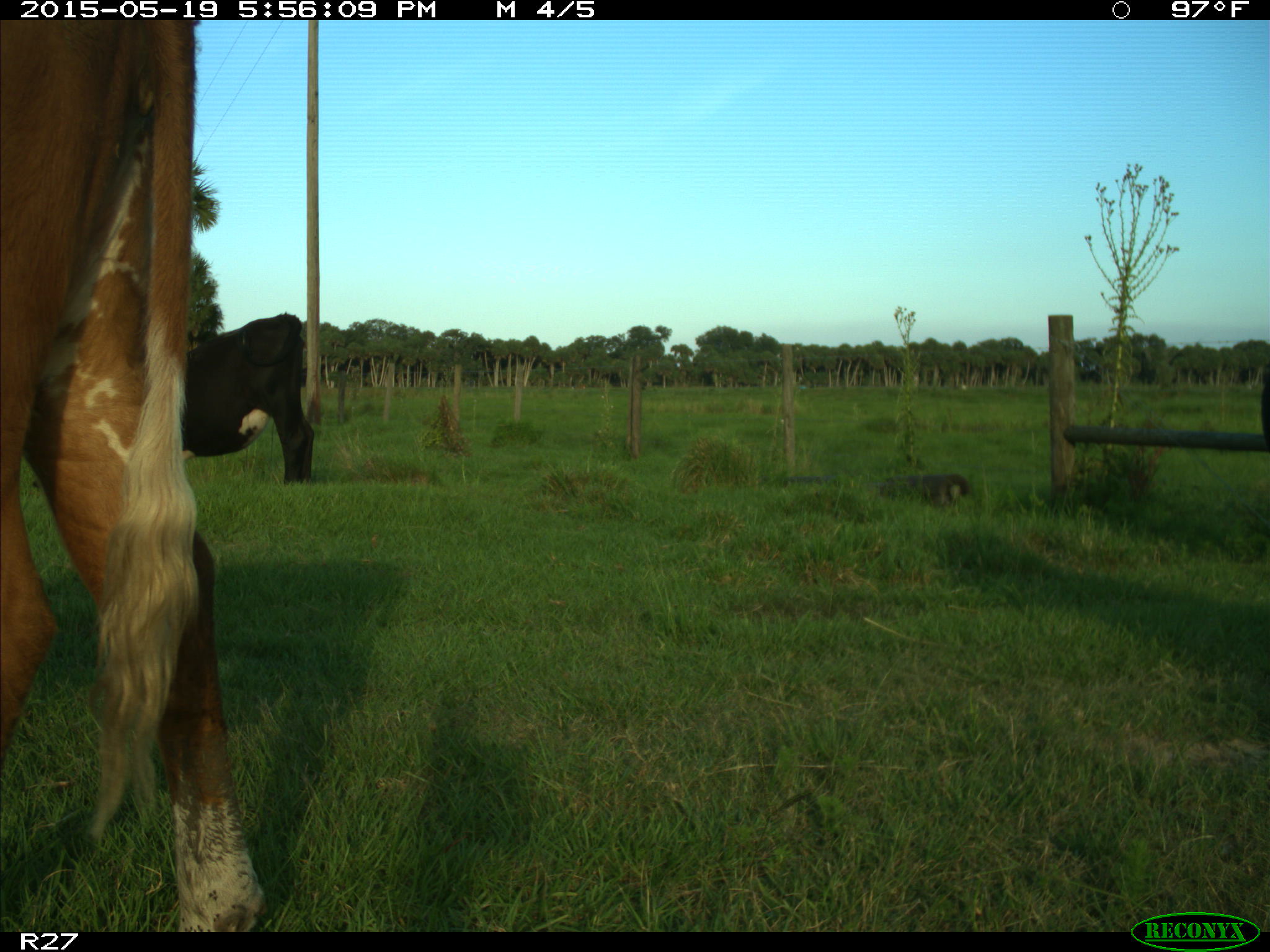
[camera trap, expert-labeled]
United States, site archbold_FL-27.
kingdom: Animalia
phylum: Chordata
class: Mammalia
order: Artiodactyla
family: Bovidae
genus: Bos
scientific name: Bos taurus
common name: domestic cow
Bos taurus (domestic cow).